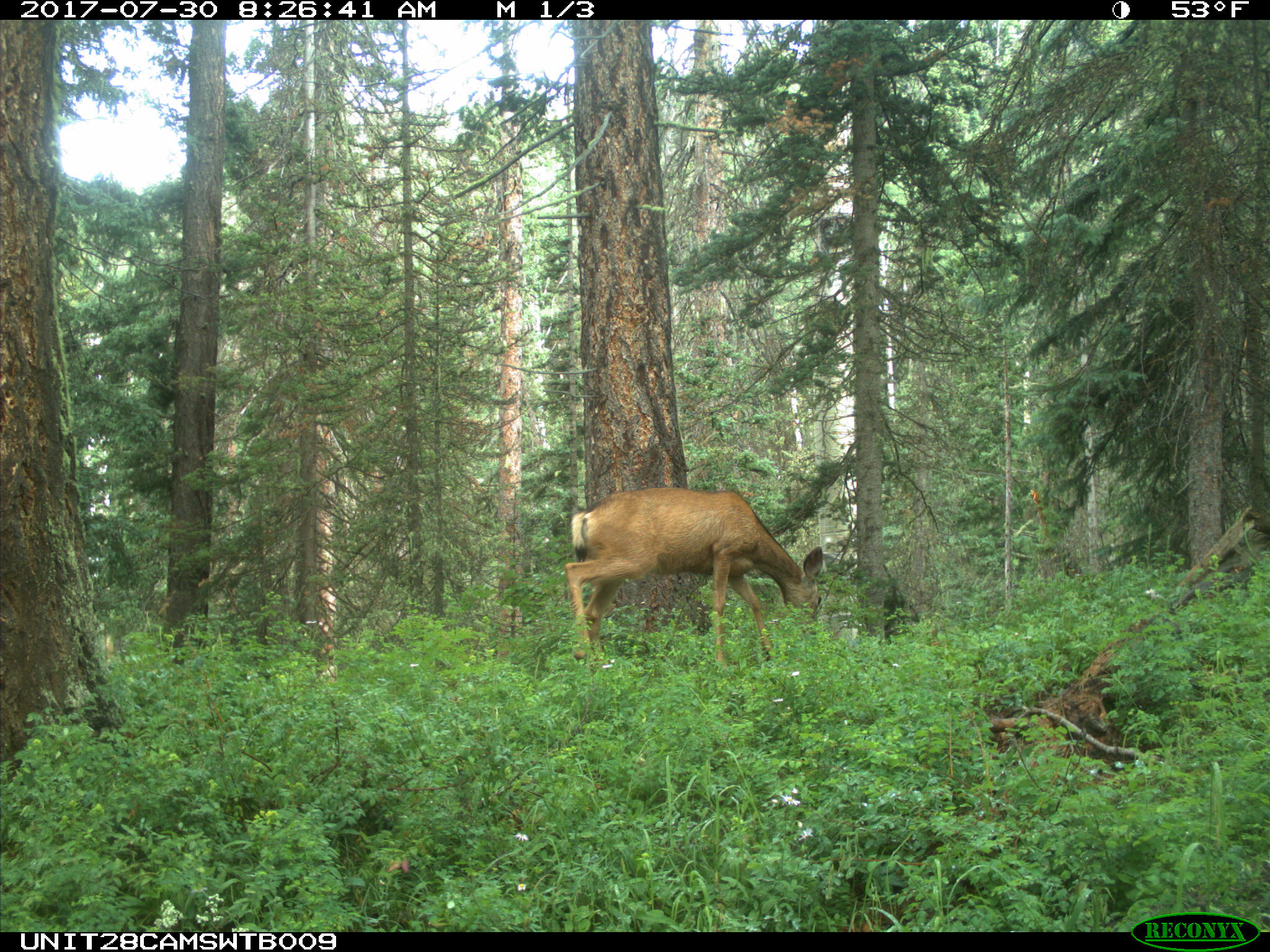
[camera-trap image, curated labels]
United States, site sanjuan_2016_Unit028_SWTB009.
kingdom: Animalia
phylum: Chordata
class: Mammalia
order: Artiodactyla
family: Cervidae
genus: Odocoileus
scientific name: Odocoileus hemionus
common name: mule deer